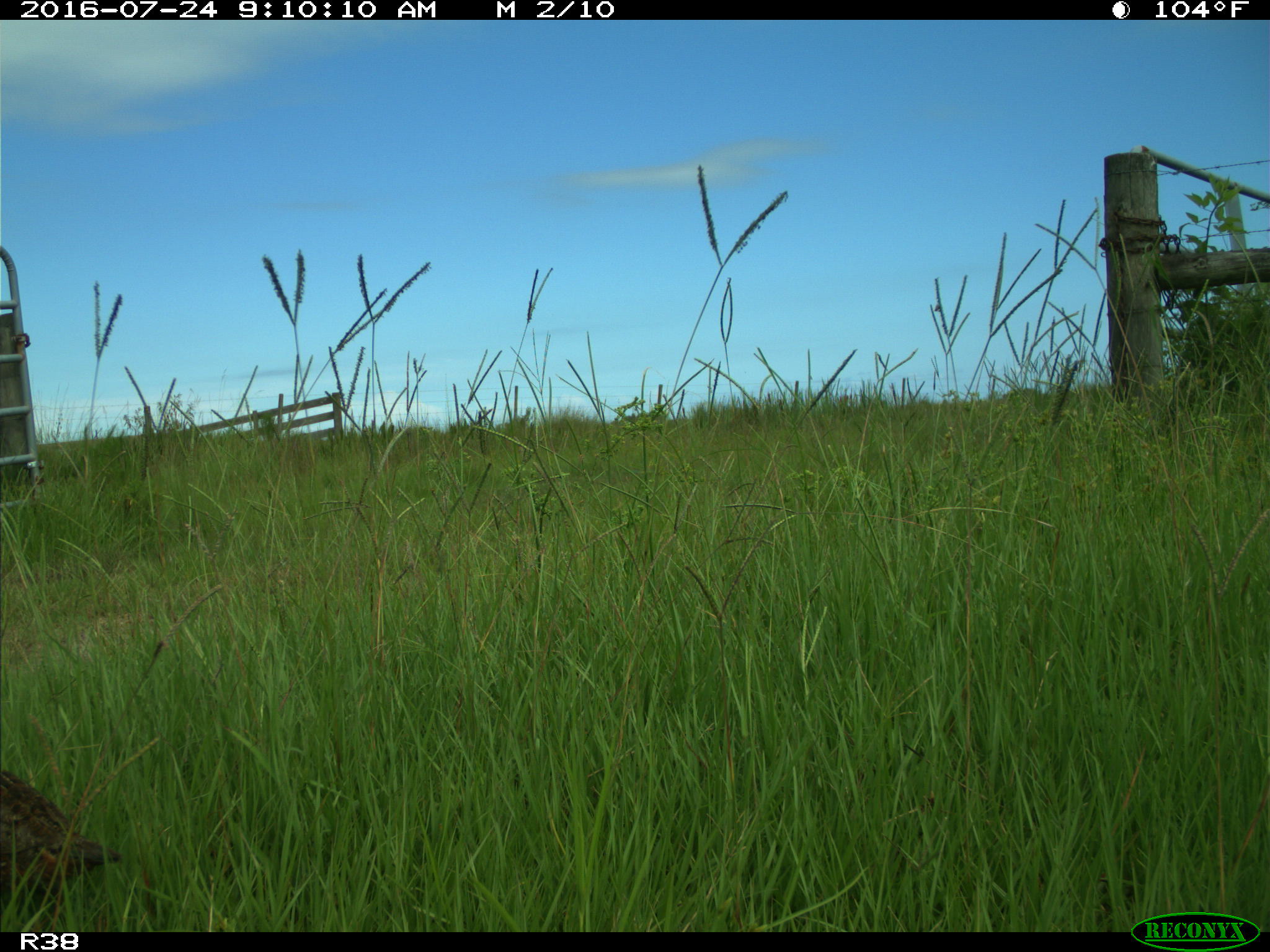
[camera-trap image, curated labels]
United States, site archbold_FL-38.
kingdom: Animalia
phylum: Chordata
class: Aves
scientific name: Aves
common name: birds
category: unidentified bird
Unidentified bird (birds) (Aves).